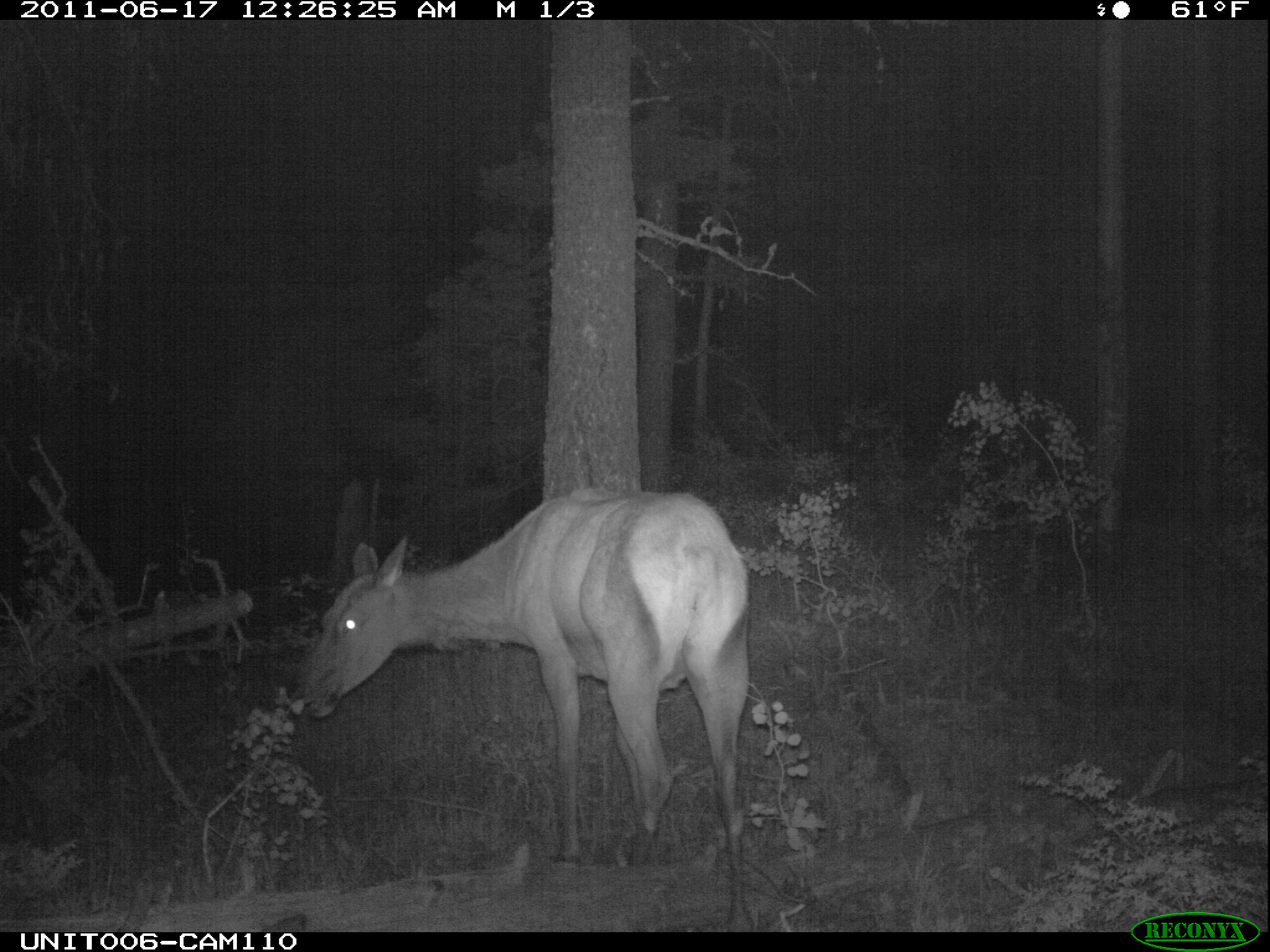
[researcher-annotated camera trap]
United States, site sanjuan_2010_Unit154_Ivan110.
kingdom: Animalia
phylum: Chordata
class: Mammalia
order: Artiodactyla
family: Cervidae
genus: Cervus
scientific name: Cervus elaphus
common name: red deer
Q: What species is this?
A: Cervus elaphus (red deer).